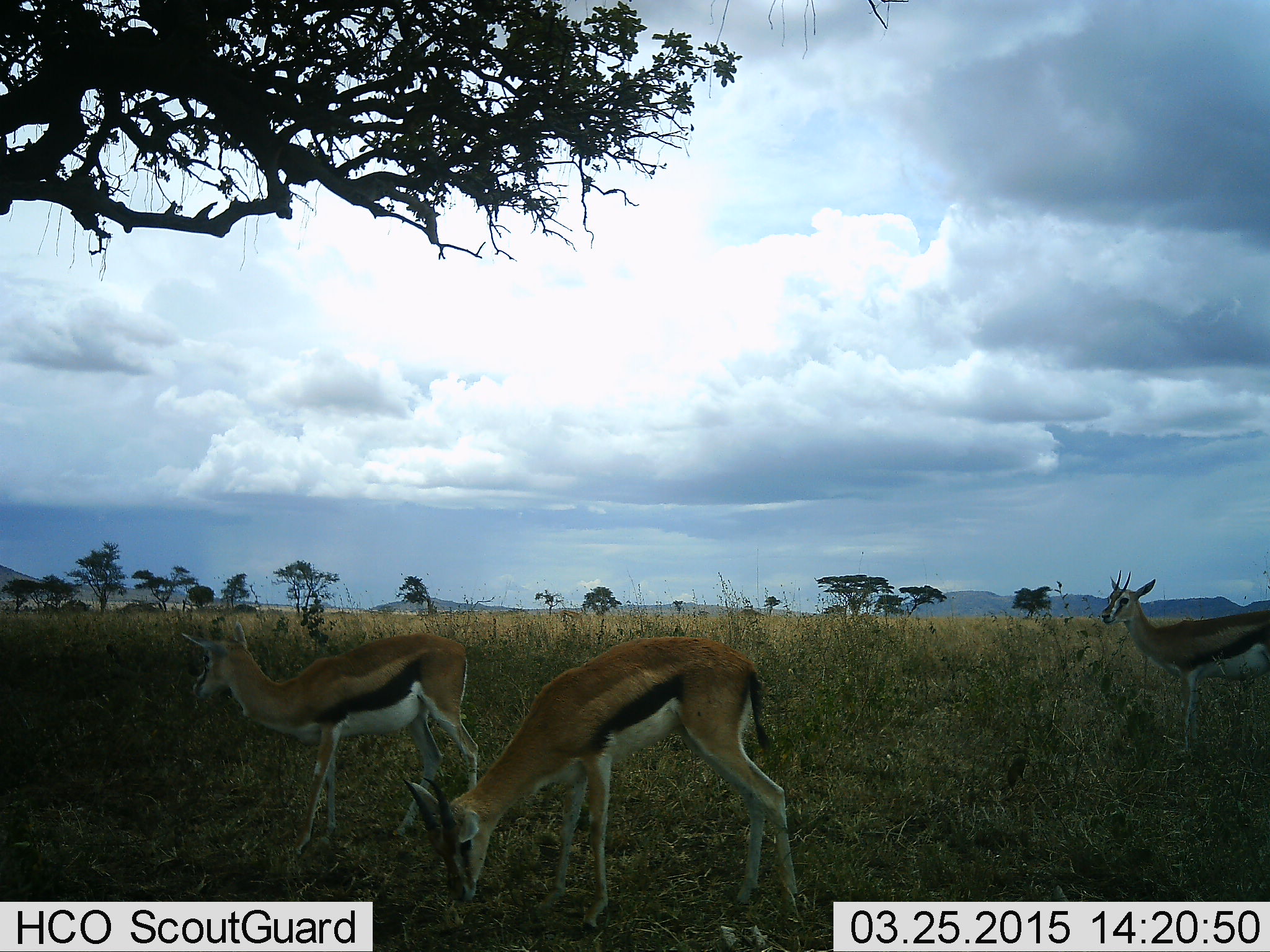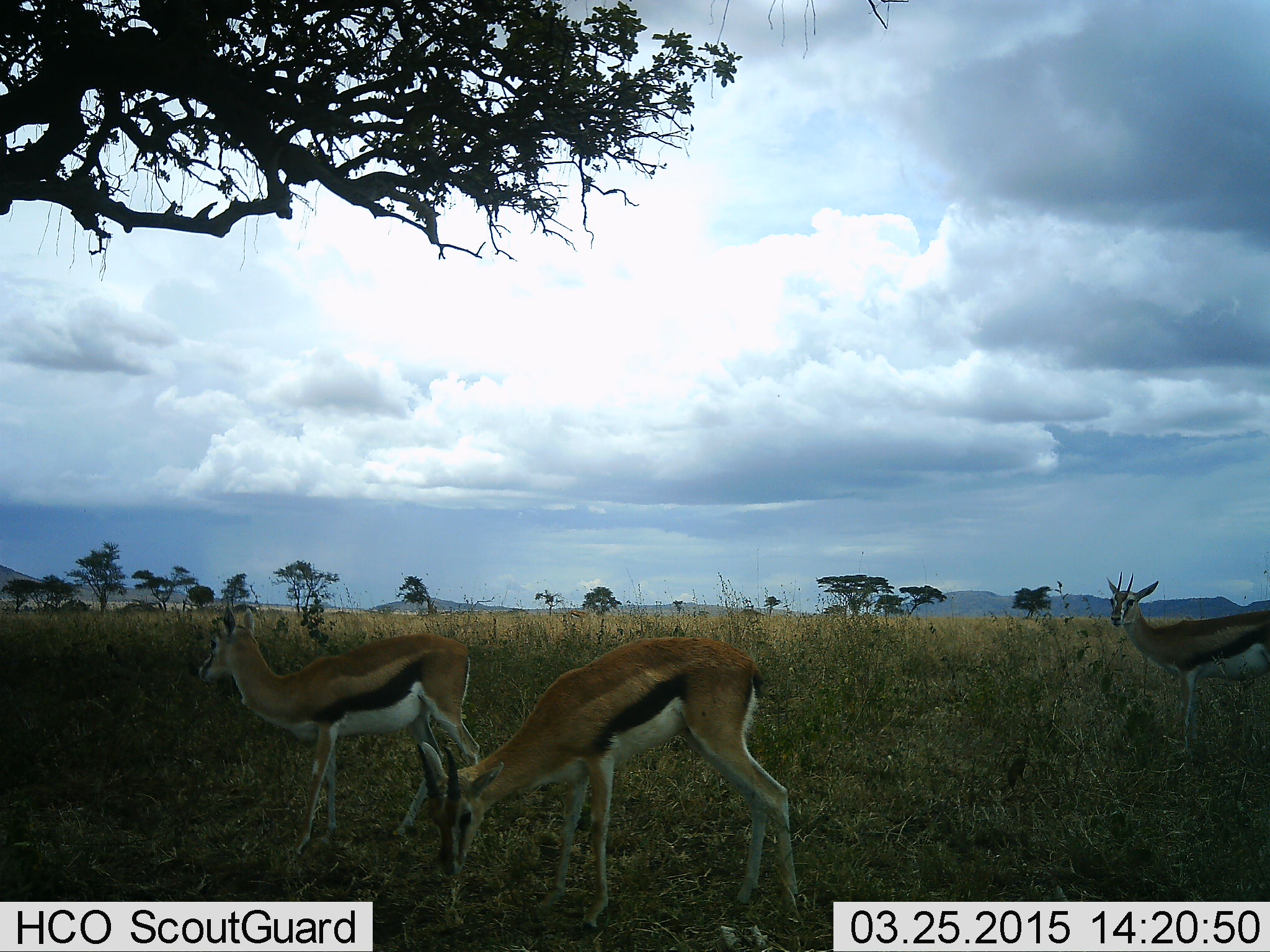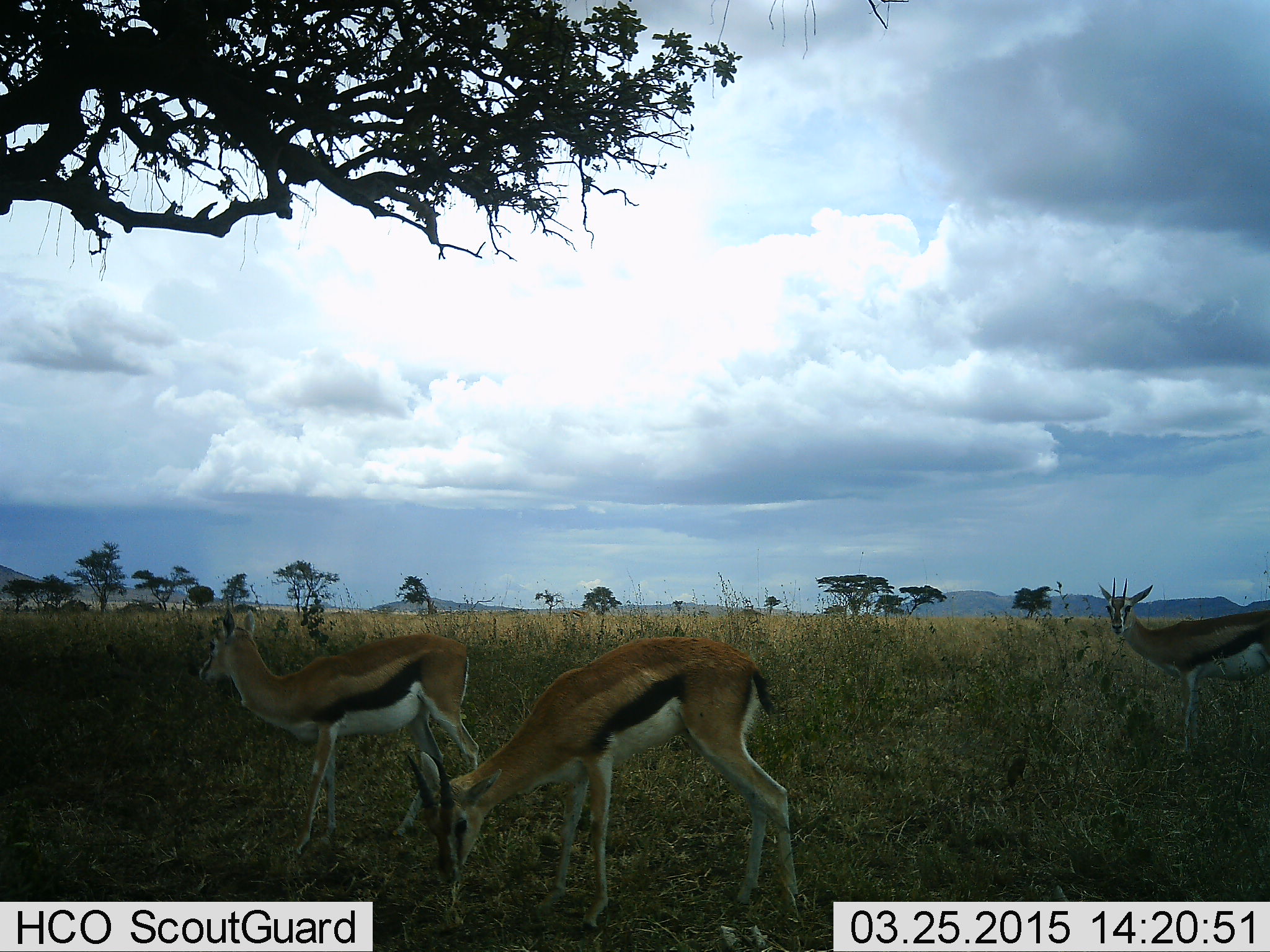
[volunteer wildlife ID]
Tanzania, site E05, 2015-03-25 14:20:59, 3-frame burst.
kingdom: Animalia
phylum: Chordata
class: Mammalia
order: Artiodactyla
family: Bovidae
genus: Eudorcas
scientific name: Eudorcas thomsonii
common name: thomson's gazelle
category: gazellethomsons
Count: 3.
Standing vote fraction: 70%.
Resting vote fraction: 0%.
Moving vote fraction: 0%.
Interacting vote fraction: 10%.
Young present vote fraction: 10%.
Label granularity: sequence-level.